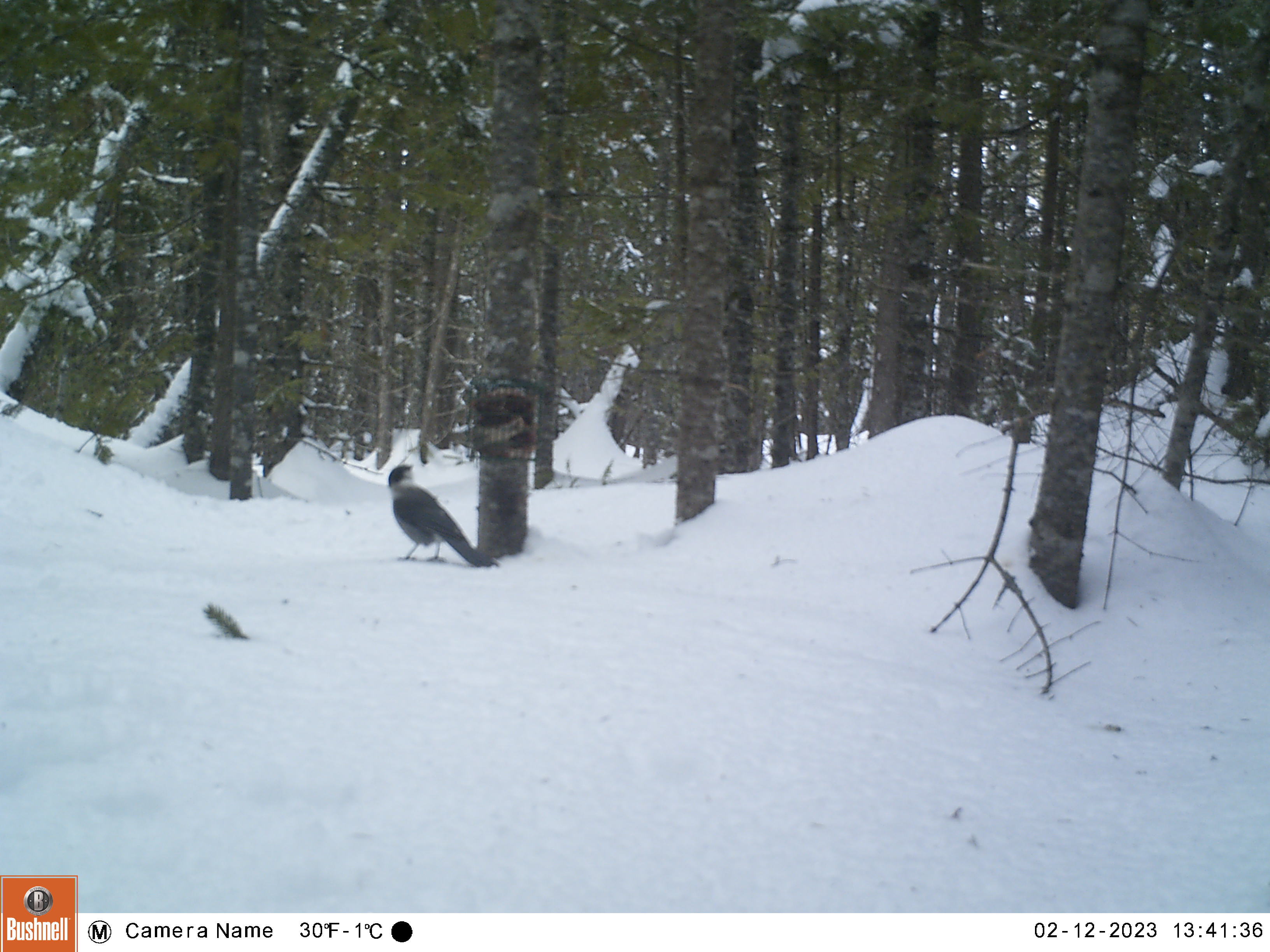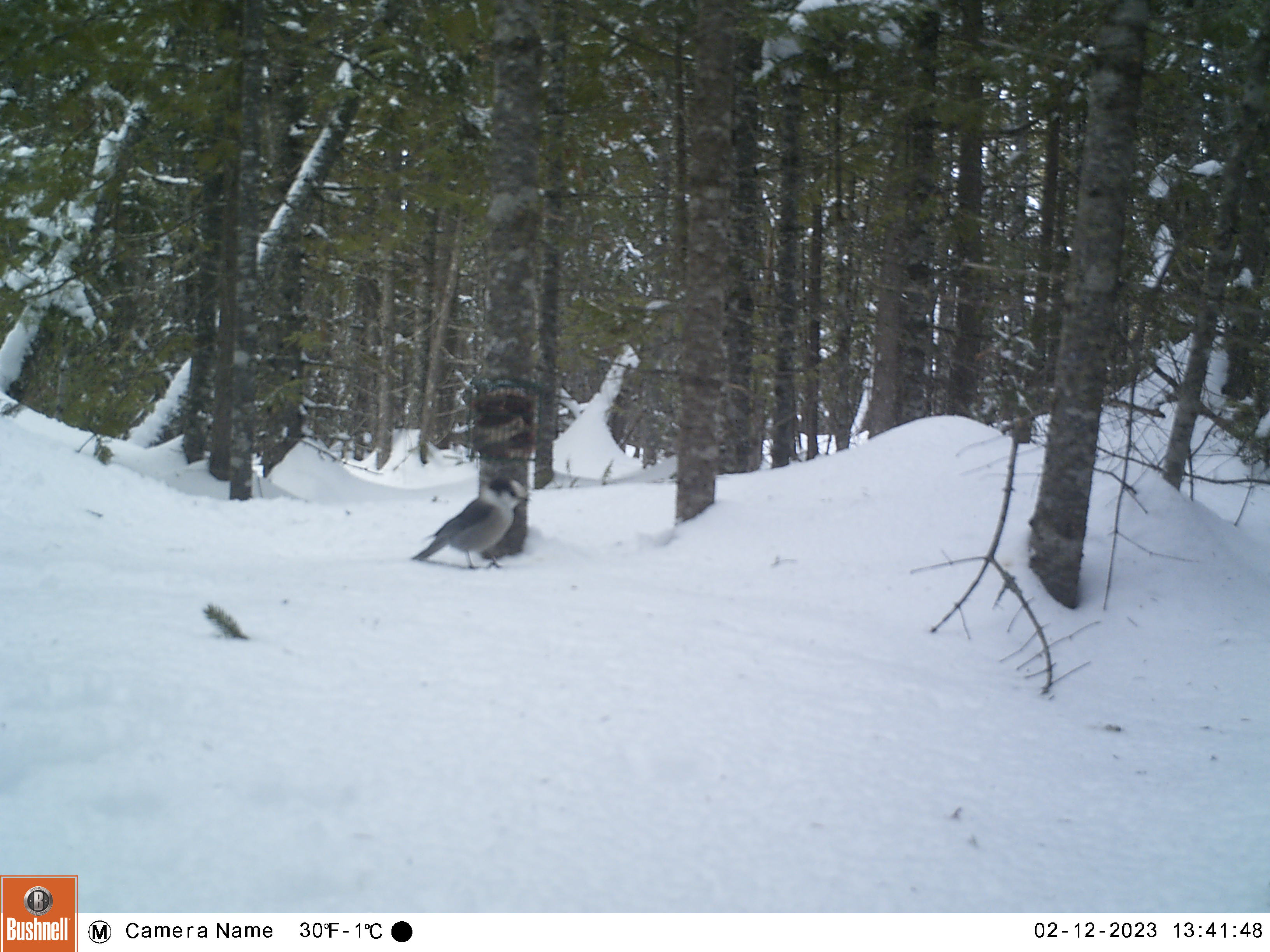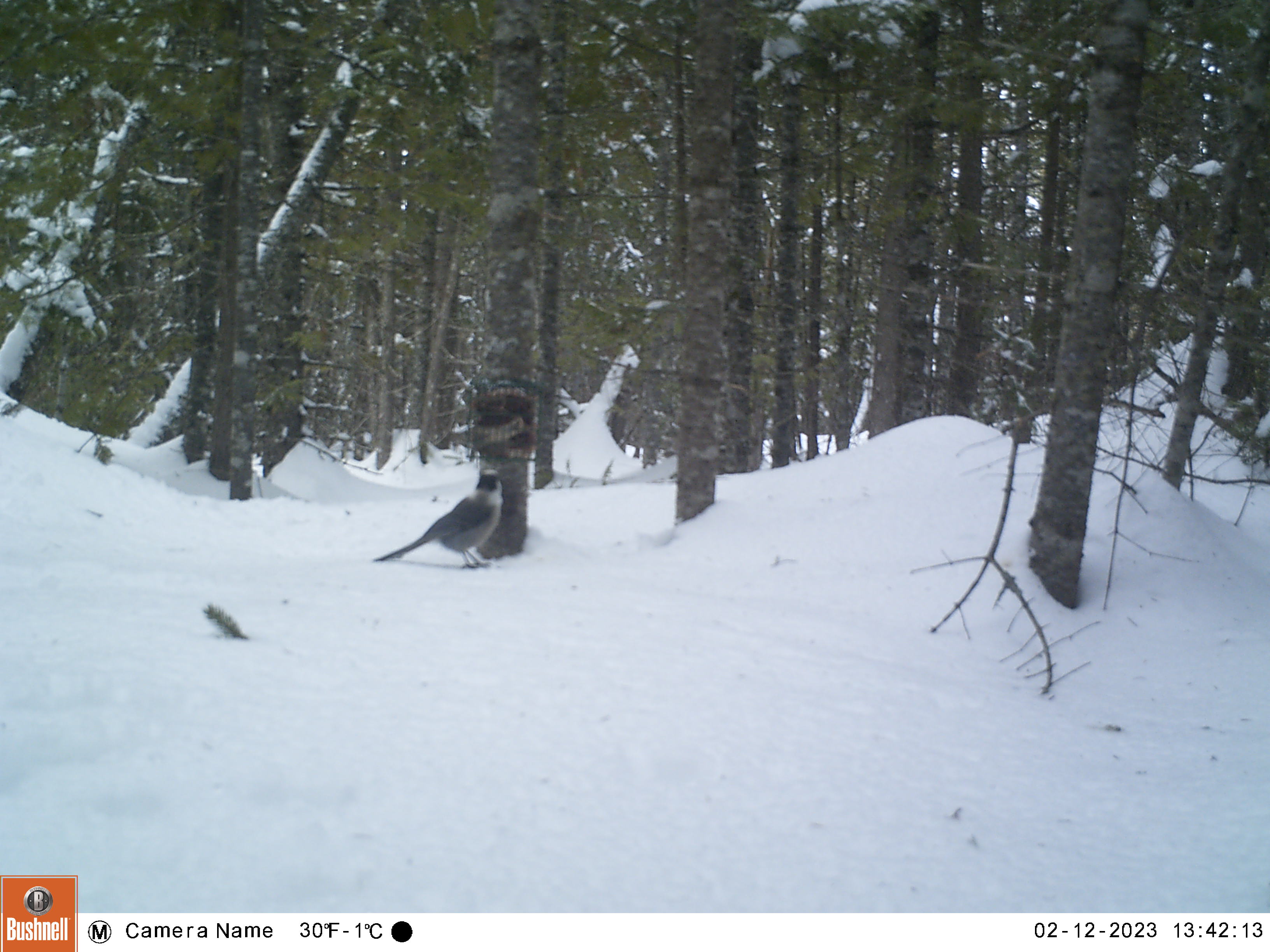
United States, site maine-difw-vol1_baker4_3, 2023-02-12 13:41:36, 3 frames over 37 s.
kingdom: Animalia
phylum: Chordata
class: Aves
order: Passeriformes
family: Corvidae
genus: Perisoreus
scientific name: Perisoreus canadensis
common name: canada jay